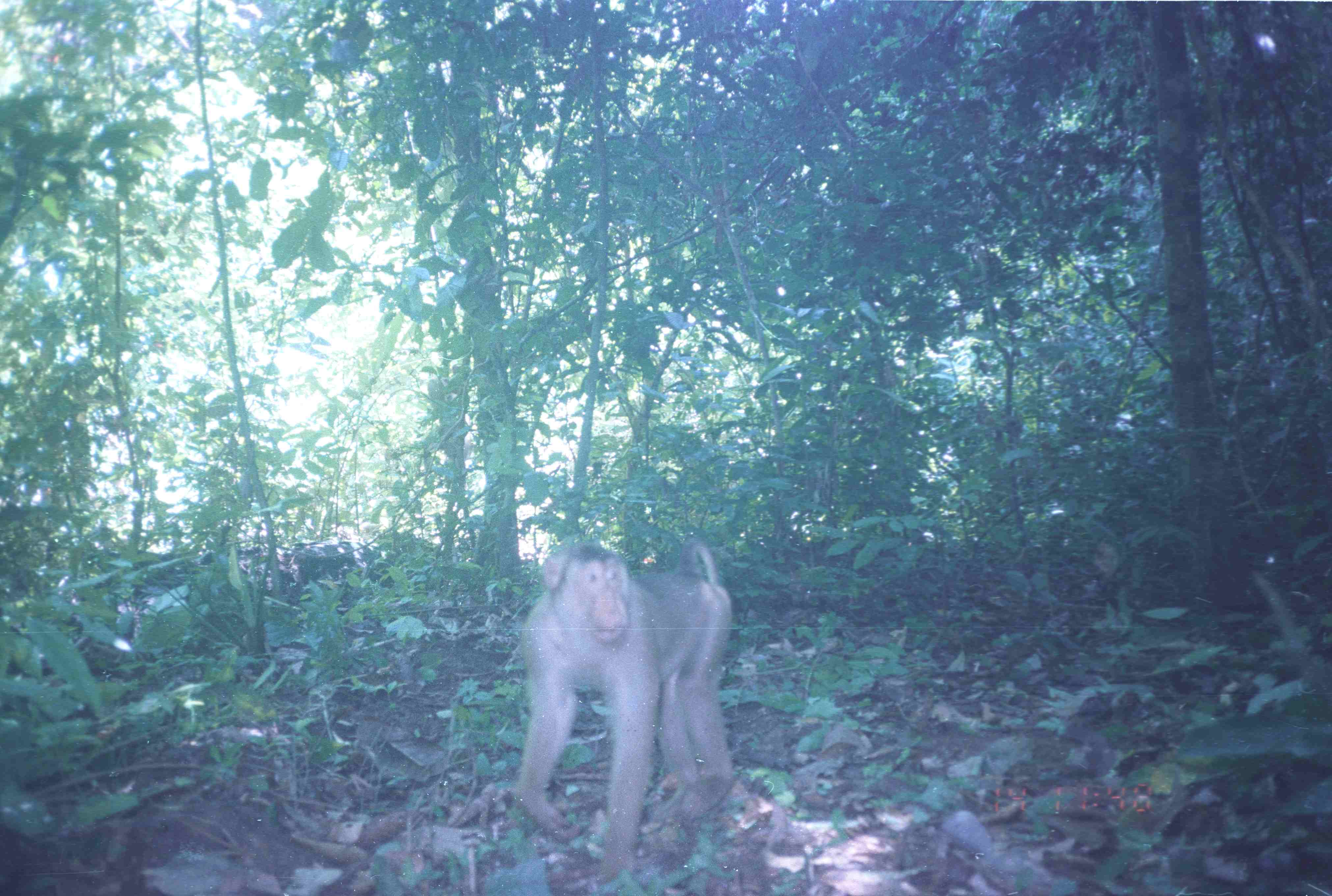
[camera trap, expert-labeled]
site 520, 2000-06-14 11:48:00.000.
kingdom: Animalia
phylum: Chordata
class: Mammalia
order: Primates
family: Cercopithecidae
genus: Macaca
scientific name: Macaca nemestrina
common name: southern pig-tailed macaque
Macaca nemestrina (southern pig-tailed macaque), count 1.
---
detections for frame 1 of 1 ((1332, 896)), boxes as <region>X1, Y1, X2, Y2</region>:
macaca nemestrina: <region>503, 534, 735, 887</region>